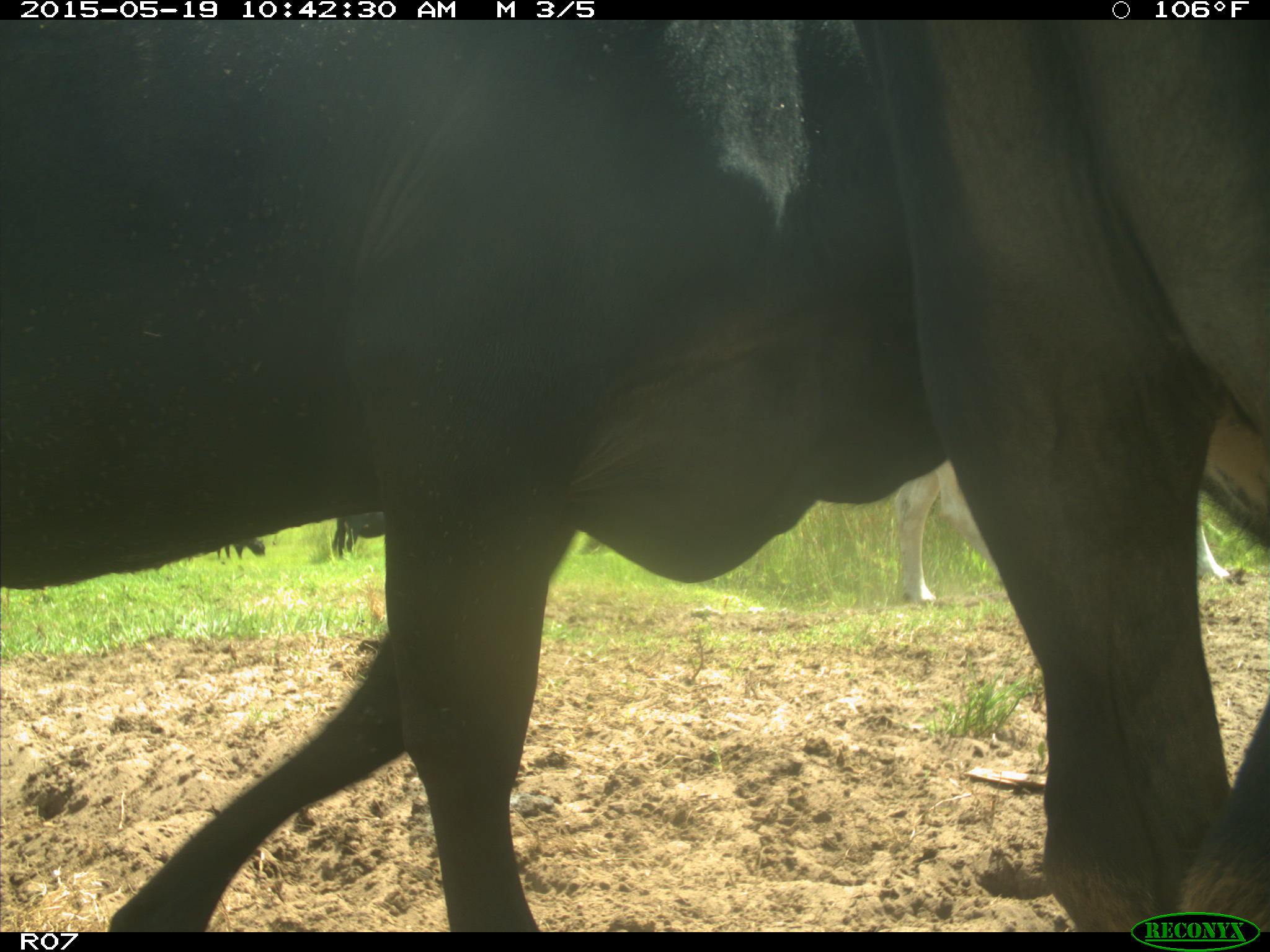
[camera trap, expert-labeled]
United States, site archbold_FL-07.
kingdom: Animalia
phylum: Chordata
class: Mammalia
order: Artiodactyla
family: Bovidae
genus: Bos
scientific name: Bos taurus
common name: domestic cow